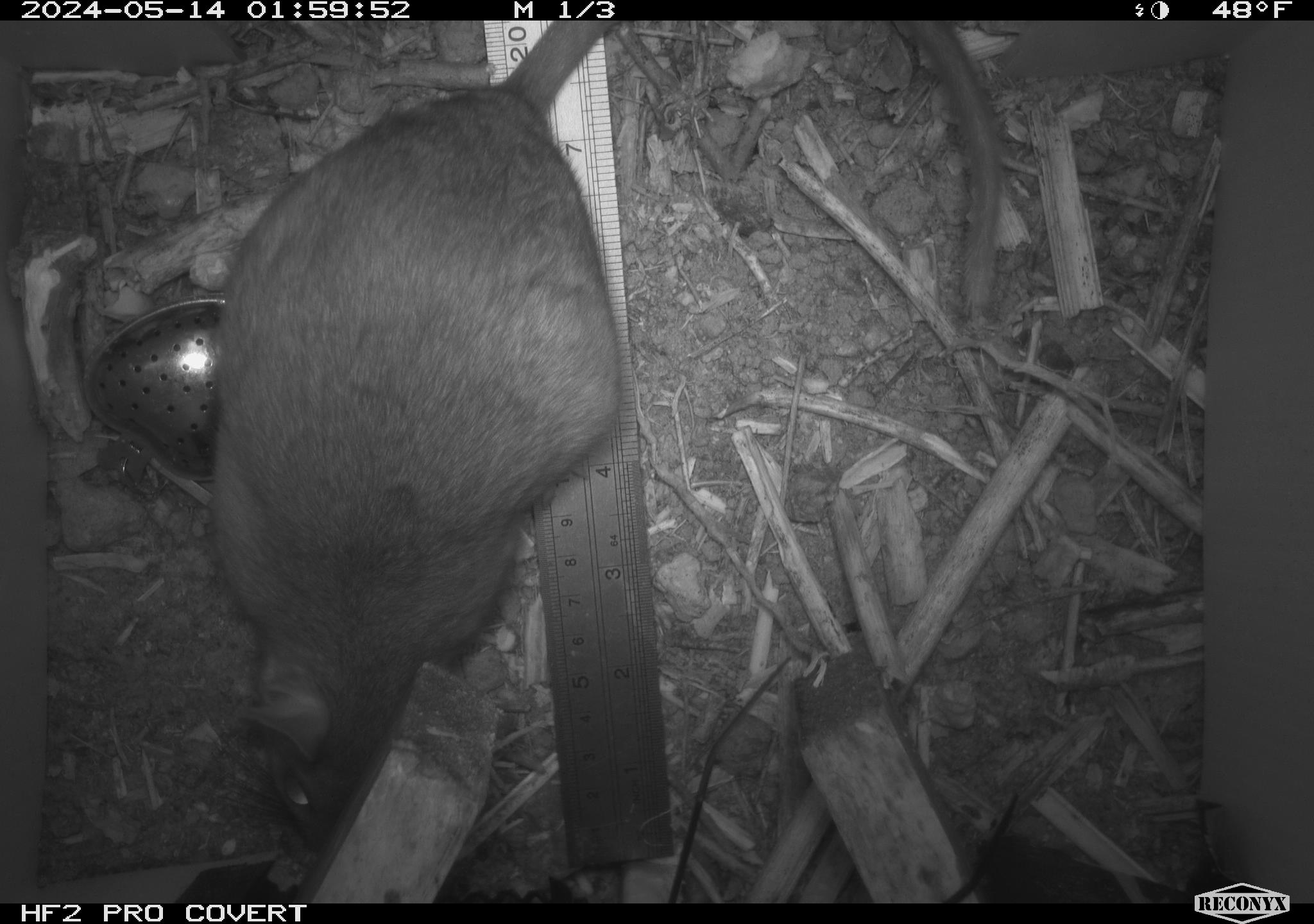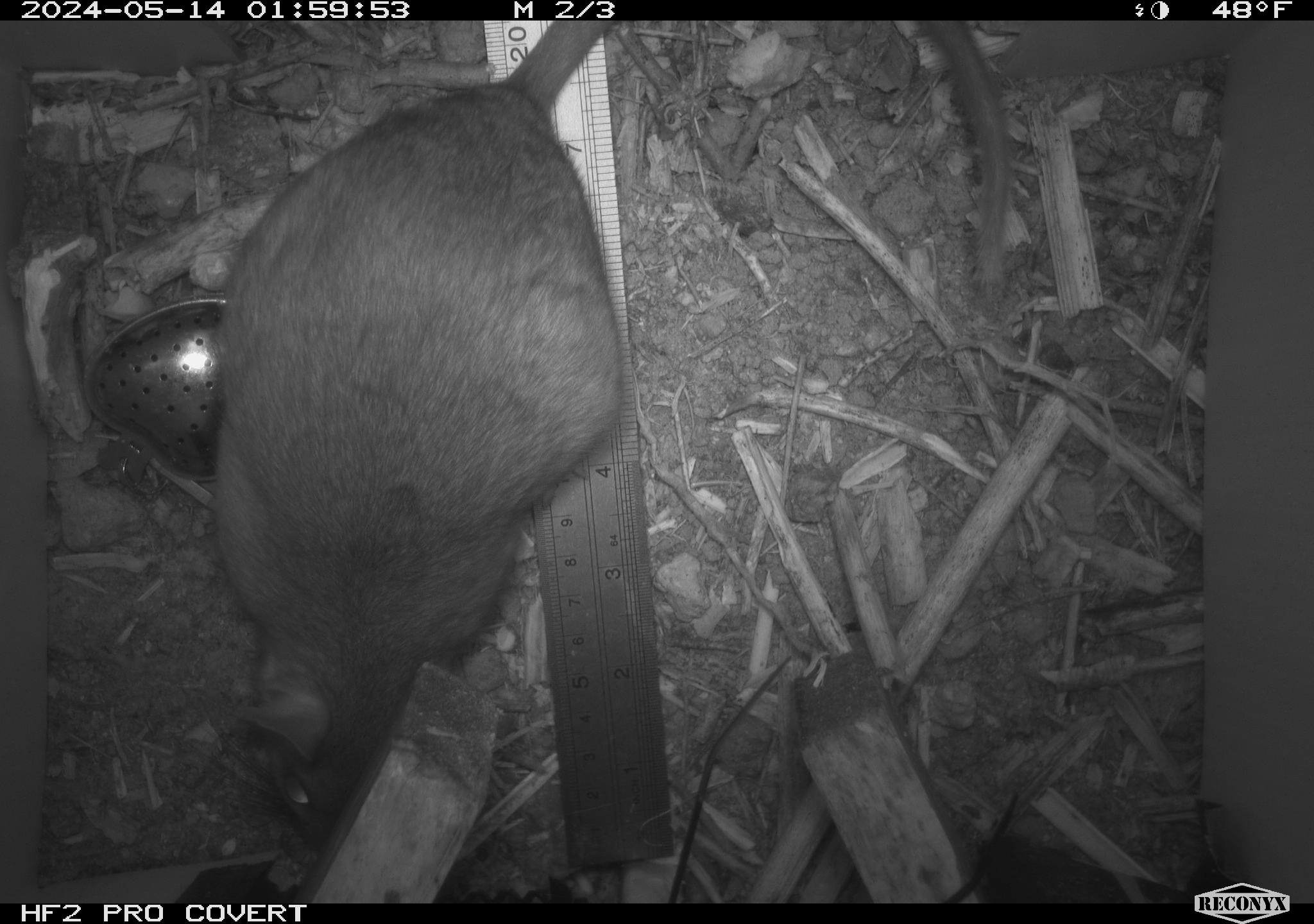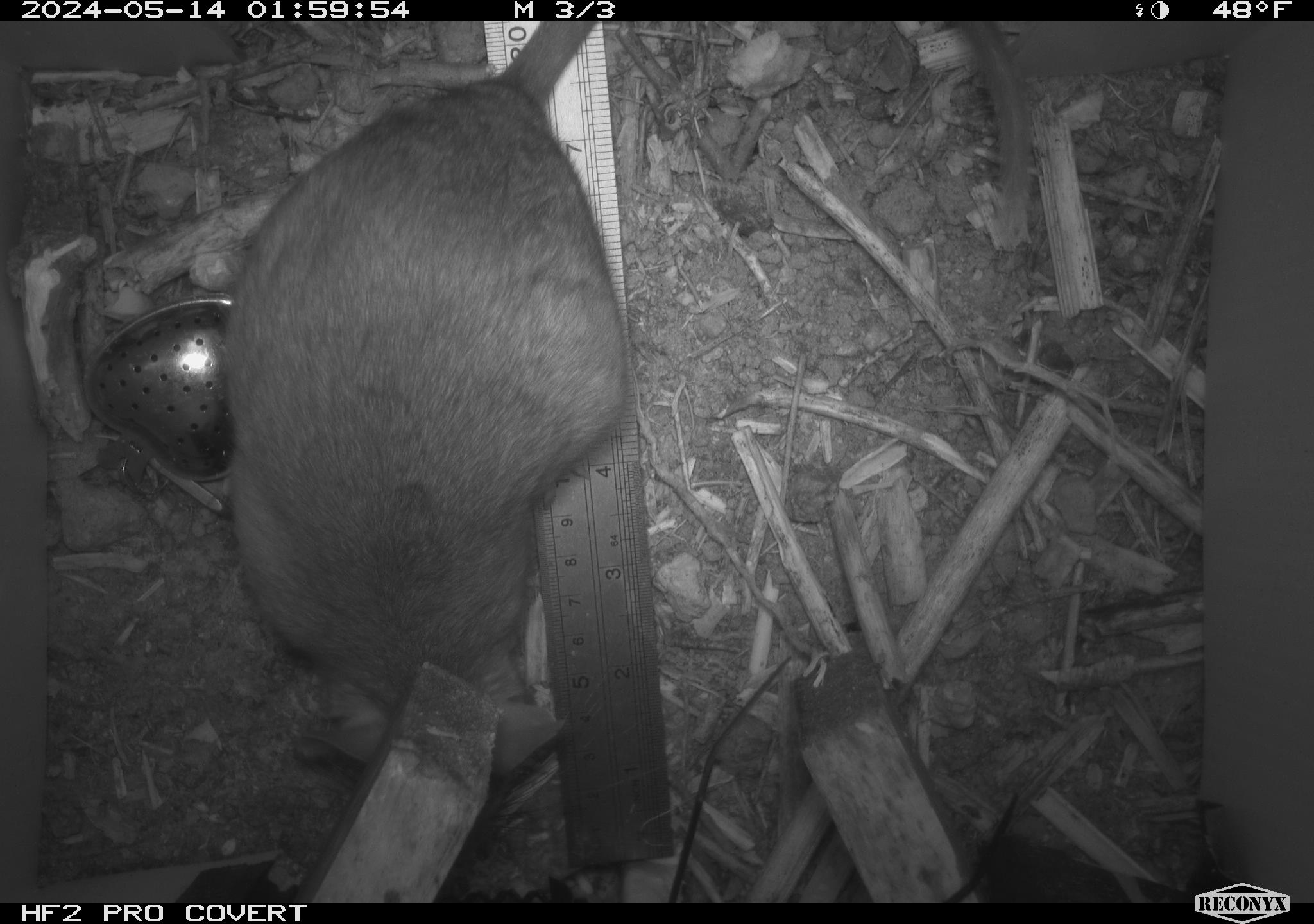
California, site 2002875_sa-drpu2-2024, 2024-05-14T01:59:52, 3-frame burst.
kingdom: Animalia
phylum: Chordata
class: Mammalia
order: Rodentia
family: Cricetidae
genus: Neotoma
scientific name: Neotoma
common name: pack rat or woodrat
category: neotoma species